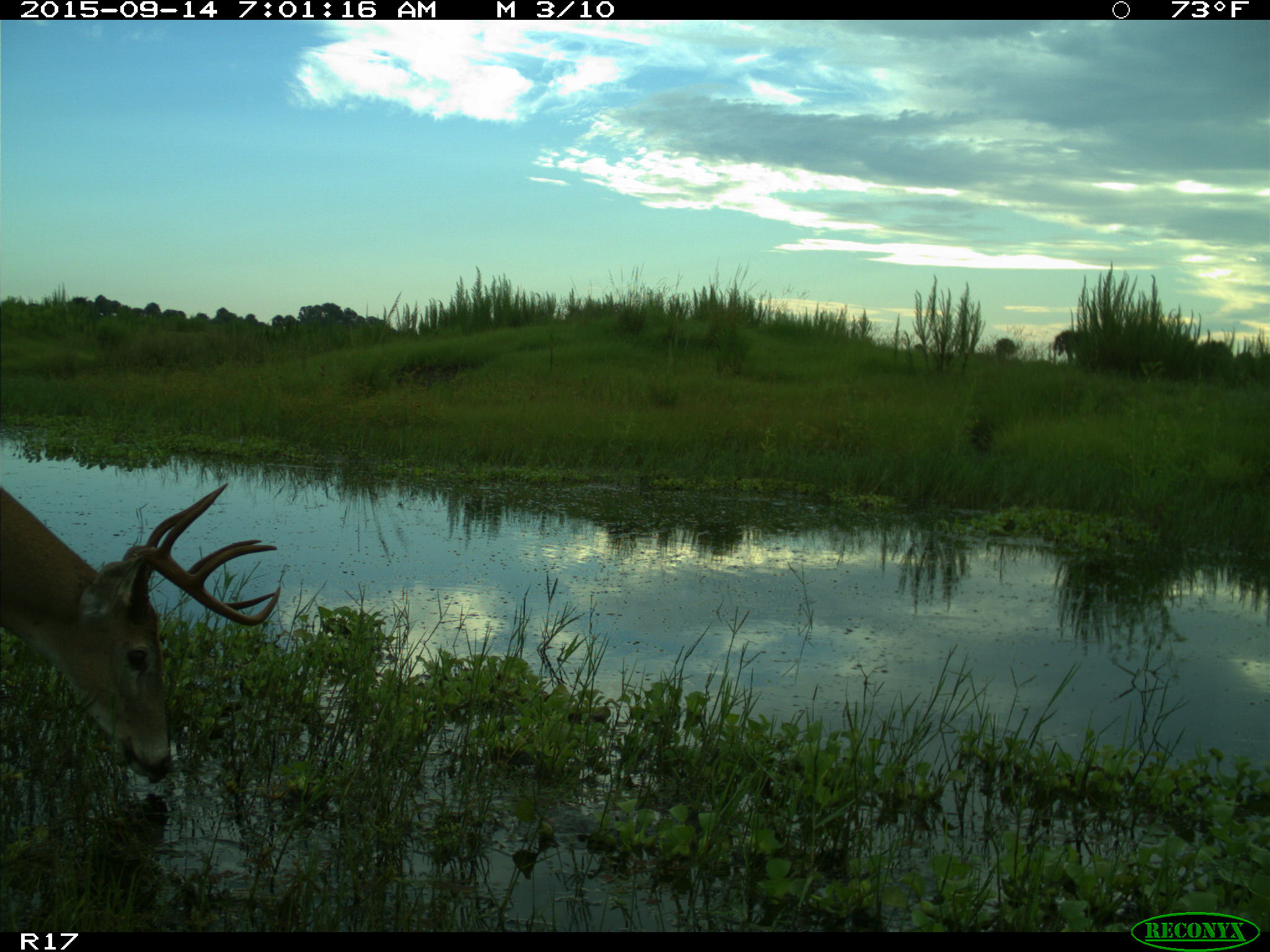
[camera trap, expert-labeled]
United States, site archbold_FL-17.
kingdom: Animalia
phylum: Chordata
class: Mammalia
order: Artiodactyla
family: Cervidae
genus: Odocoileus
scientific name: Odocoileus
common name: deer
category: unidentified deer